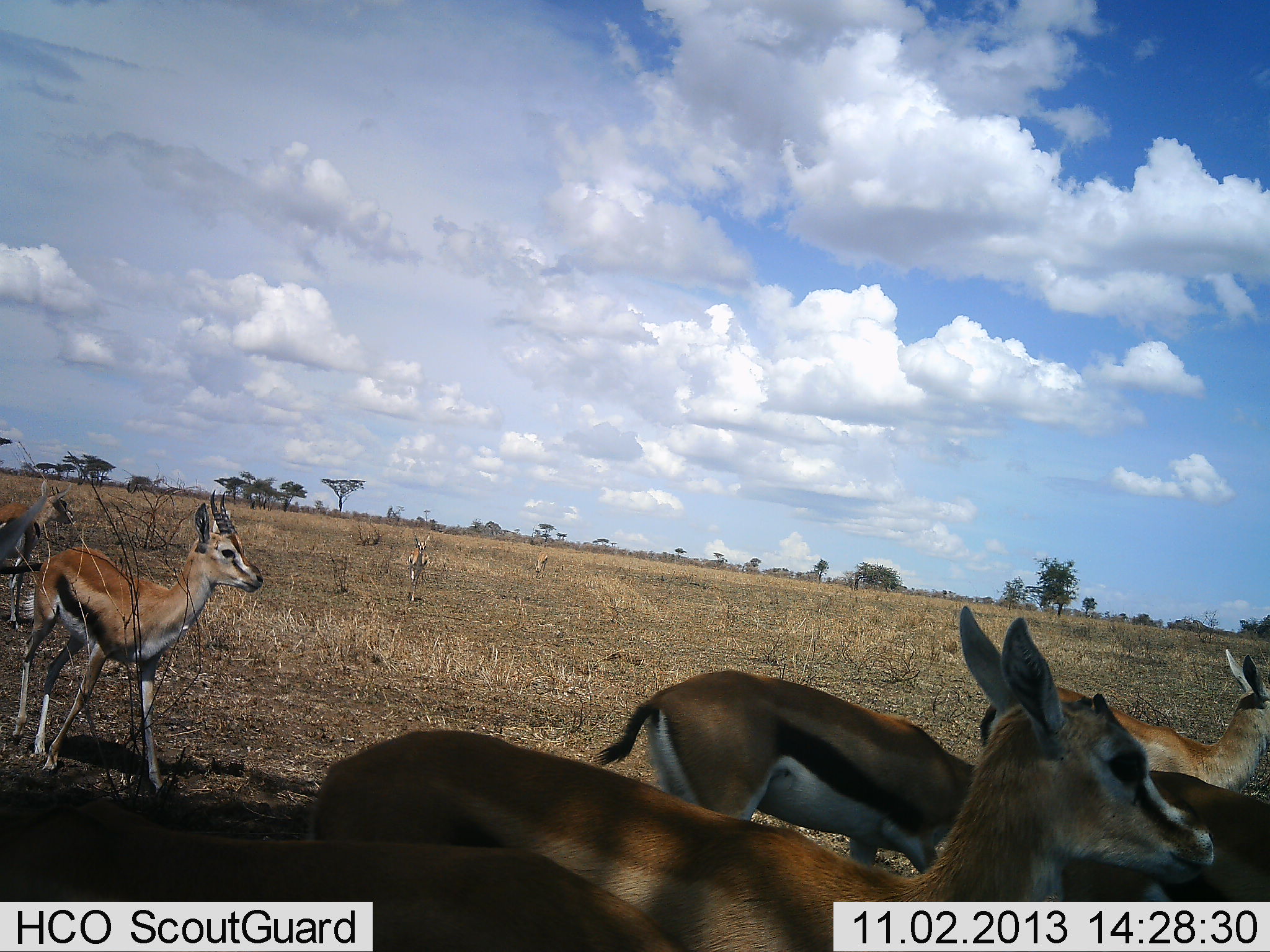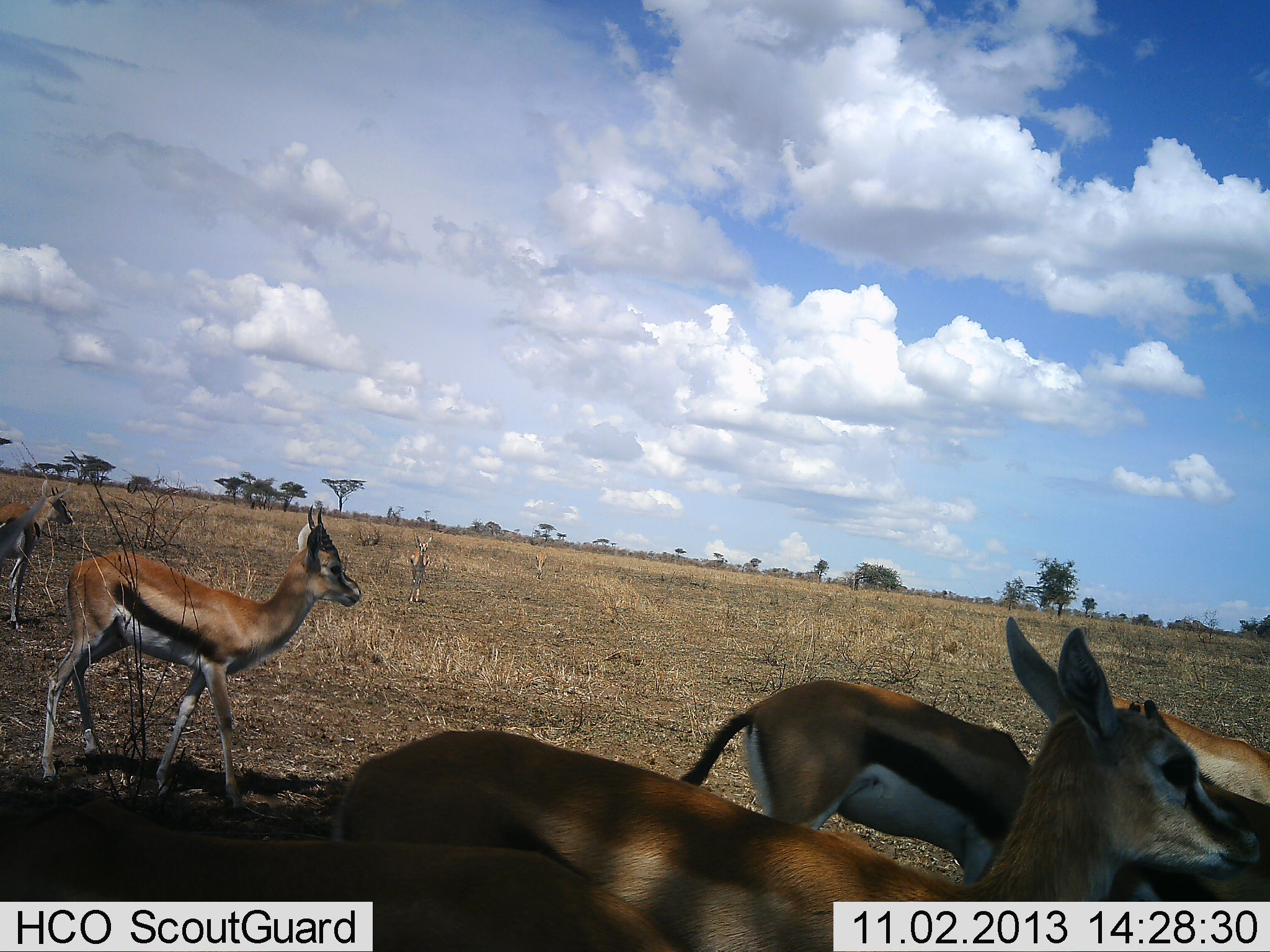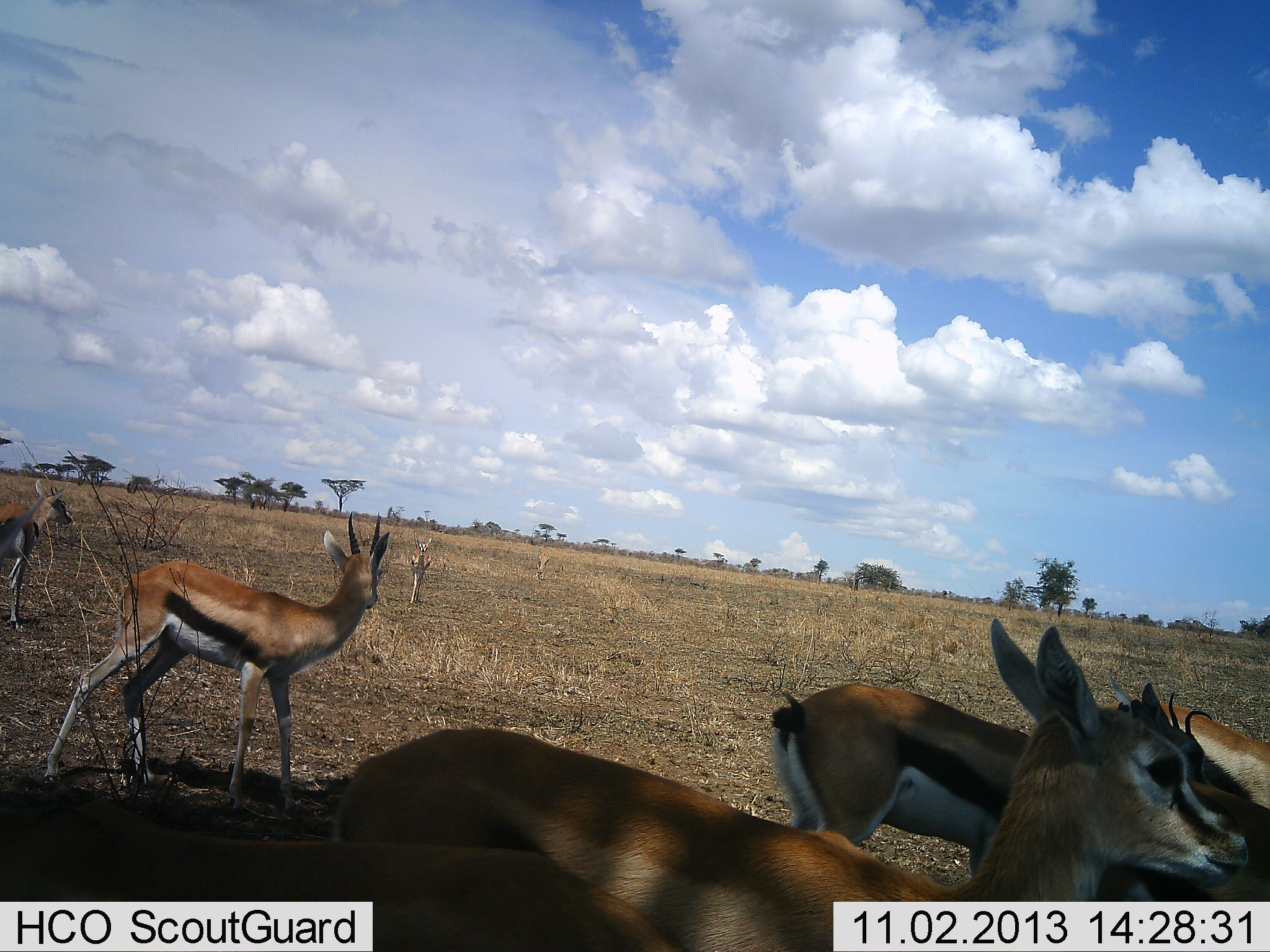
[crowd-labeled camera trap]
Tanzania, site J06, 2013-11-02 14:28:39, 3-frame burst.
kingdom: Animalia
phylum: Chordata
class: Mammalia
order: Artiodactyla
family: Bovidae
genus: Eudorcas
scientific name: Eudorcas thomsonii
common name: thomson's gazelle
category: gazellethomsons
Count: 7.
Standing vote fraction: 80%.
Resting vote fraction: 0%.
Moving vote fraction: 80%.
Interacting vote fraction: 0%.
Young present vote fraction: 0%.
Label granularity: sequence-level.